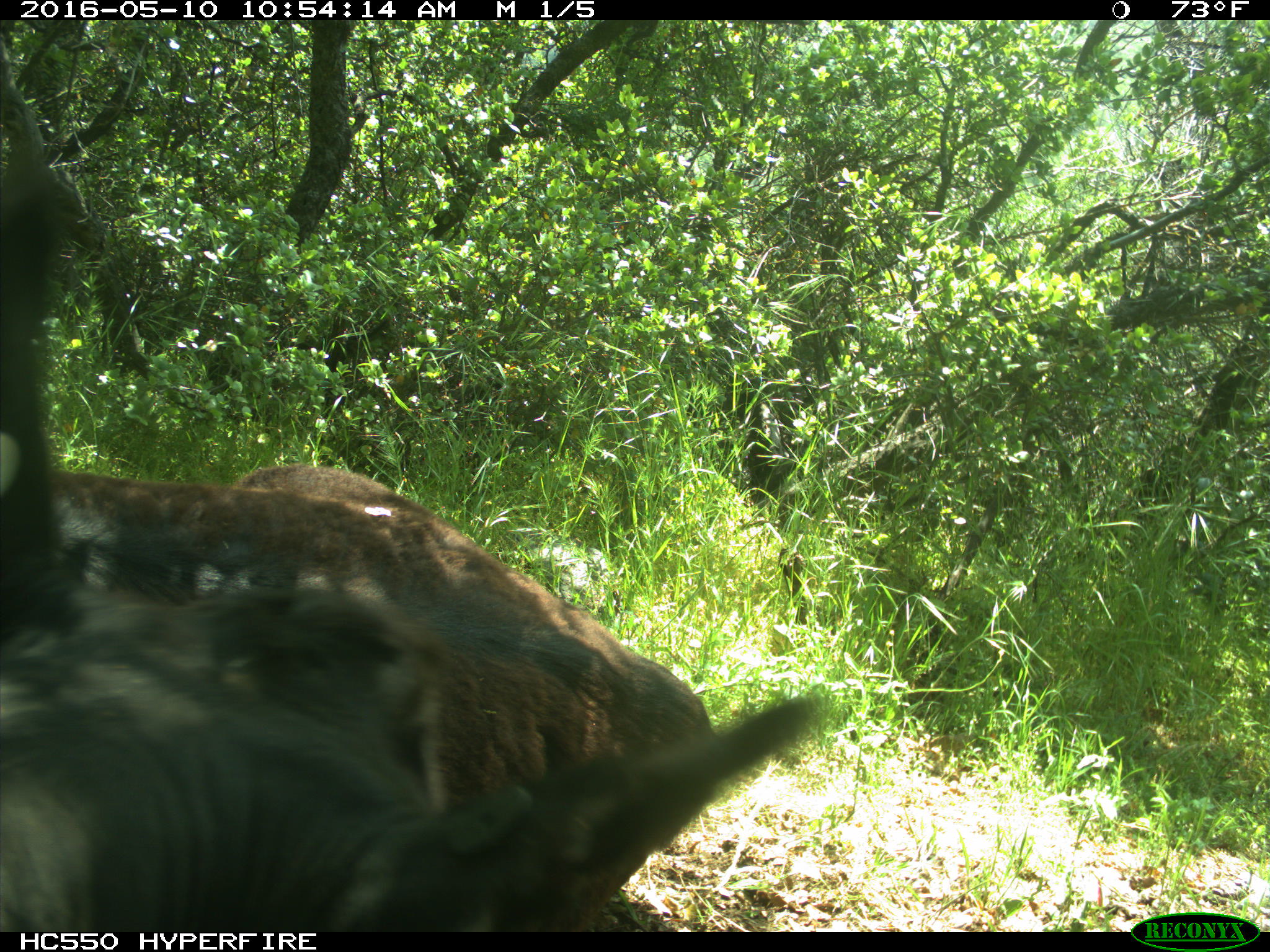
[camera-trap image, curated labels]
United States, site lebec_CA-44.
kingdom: Animalia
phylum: Chordata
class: Mammalia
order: Artiodactyla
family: Bovidae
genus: Bos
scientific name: Bos taurus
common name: domestic cow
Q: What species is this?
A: Bos taurus (domestic cow).